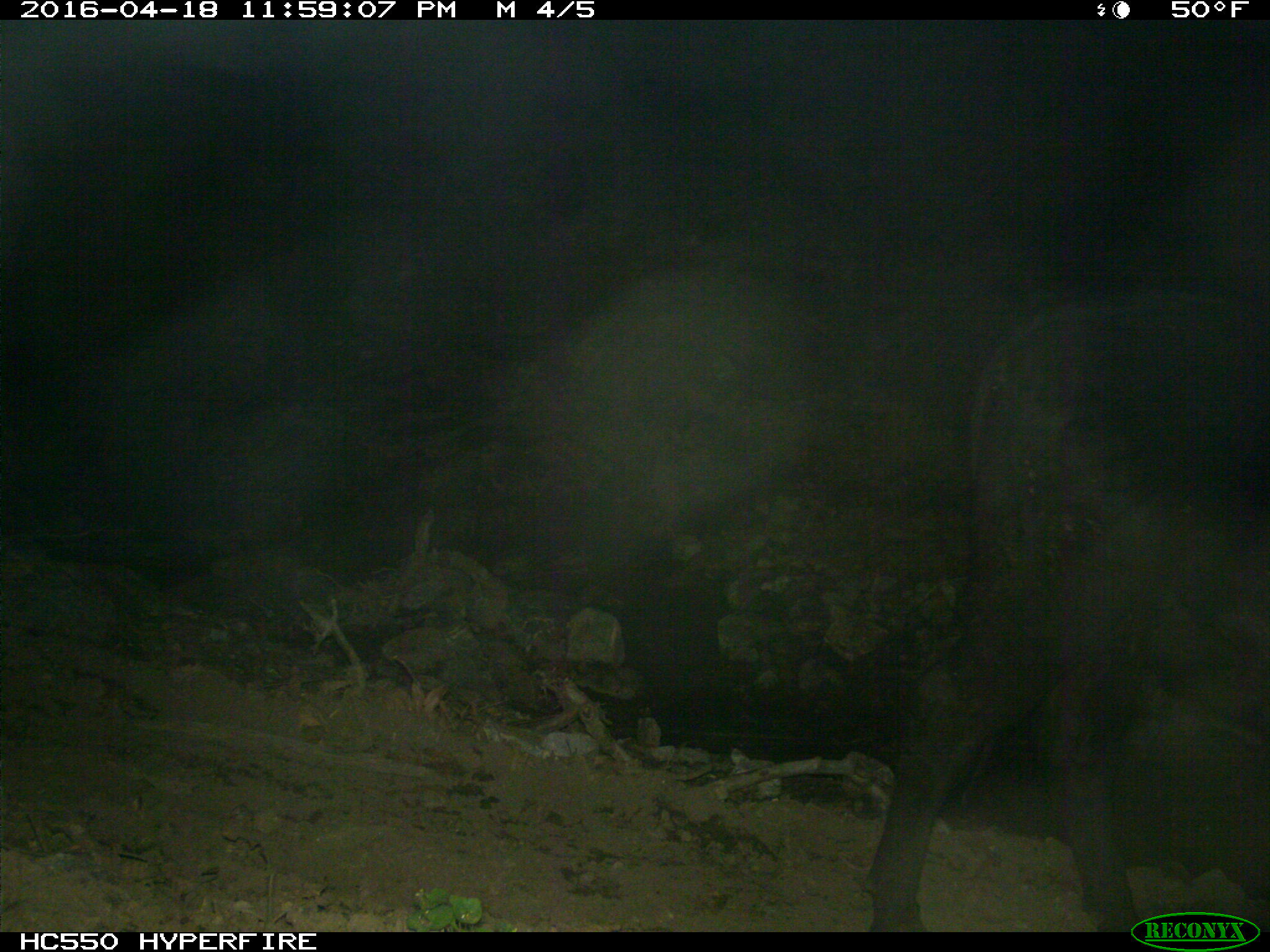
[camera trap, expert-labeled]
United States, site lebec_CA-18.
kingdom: Animalia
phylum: Chordata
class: Mammalia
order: Artiodactyla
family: Bovidae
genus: Bos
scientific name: Bos taurus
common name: domestic cow